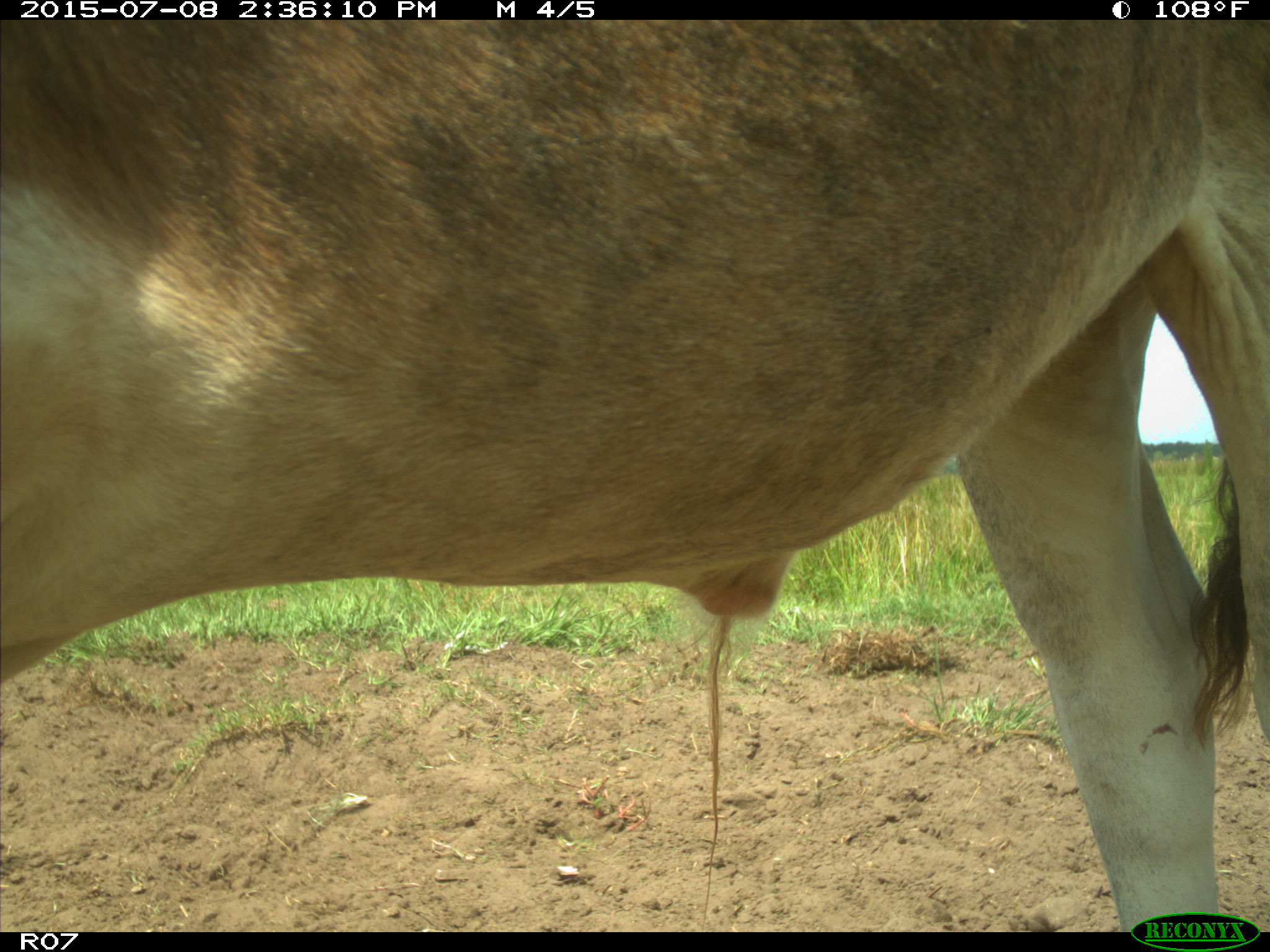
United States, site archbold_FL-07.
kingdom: Animalia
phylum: Chordata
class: Mammalia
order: Artiodactyla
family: Bovidae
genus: Bos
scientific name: Bos taurus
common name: domestic cow